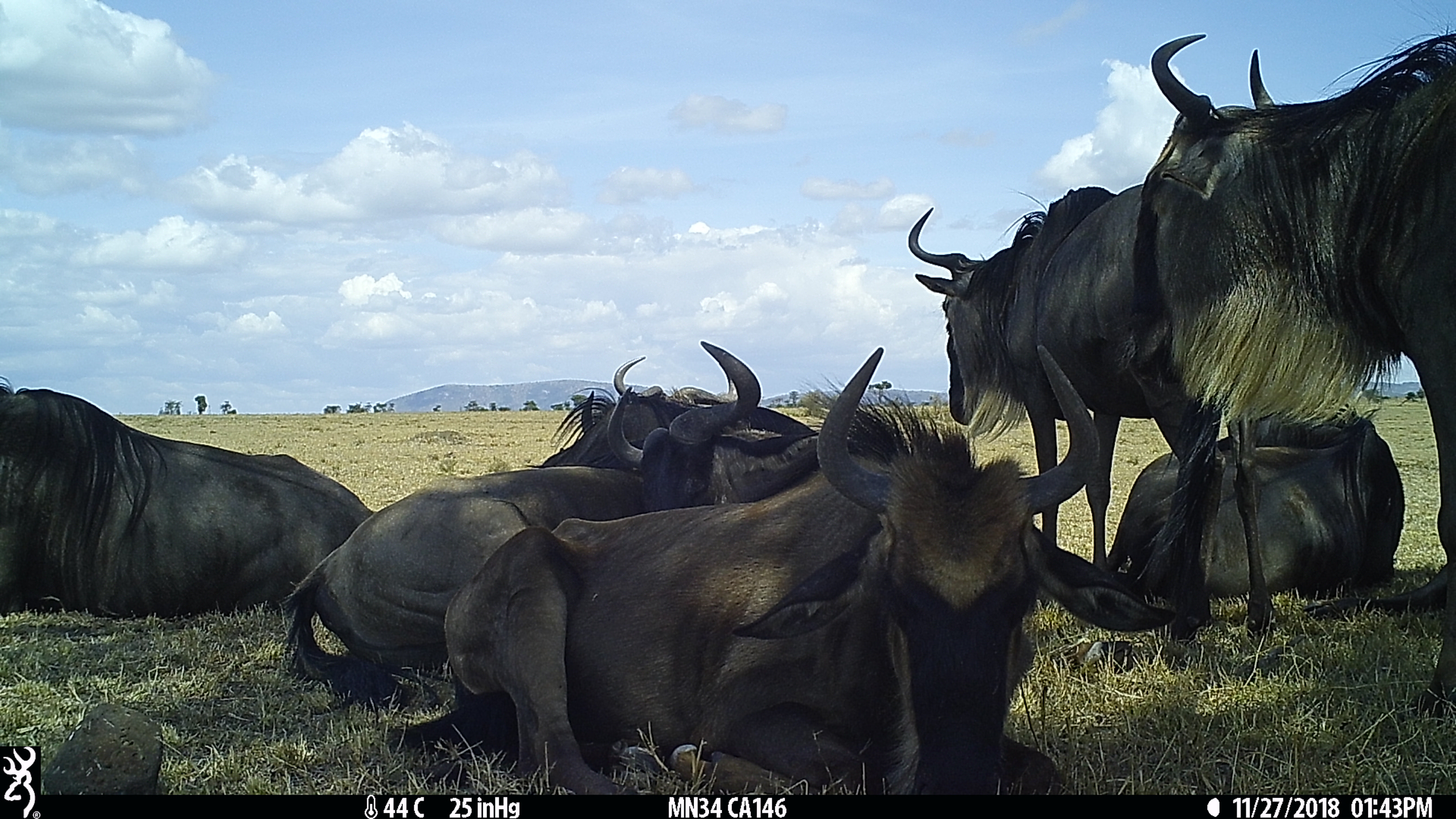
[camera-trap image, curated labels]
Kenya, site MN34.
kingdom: Animalia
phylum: Chordata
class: Mammalia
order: Artiodactyla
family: Bovidae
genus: Connochaetes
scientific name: Connochaetes taurinus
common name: blue wildebeest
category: wildebeest